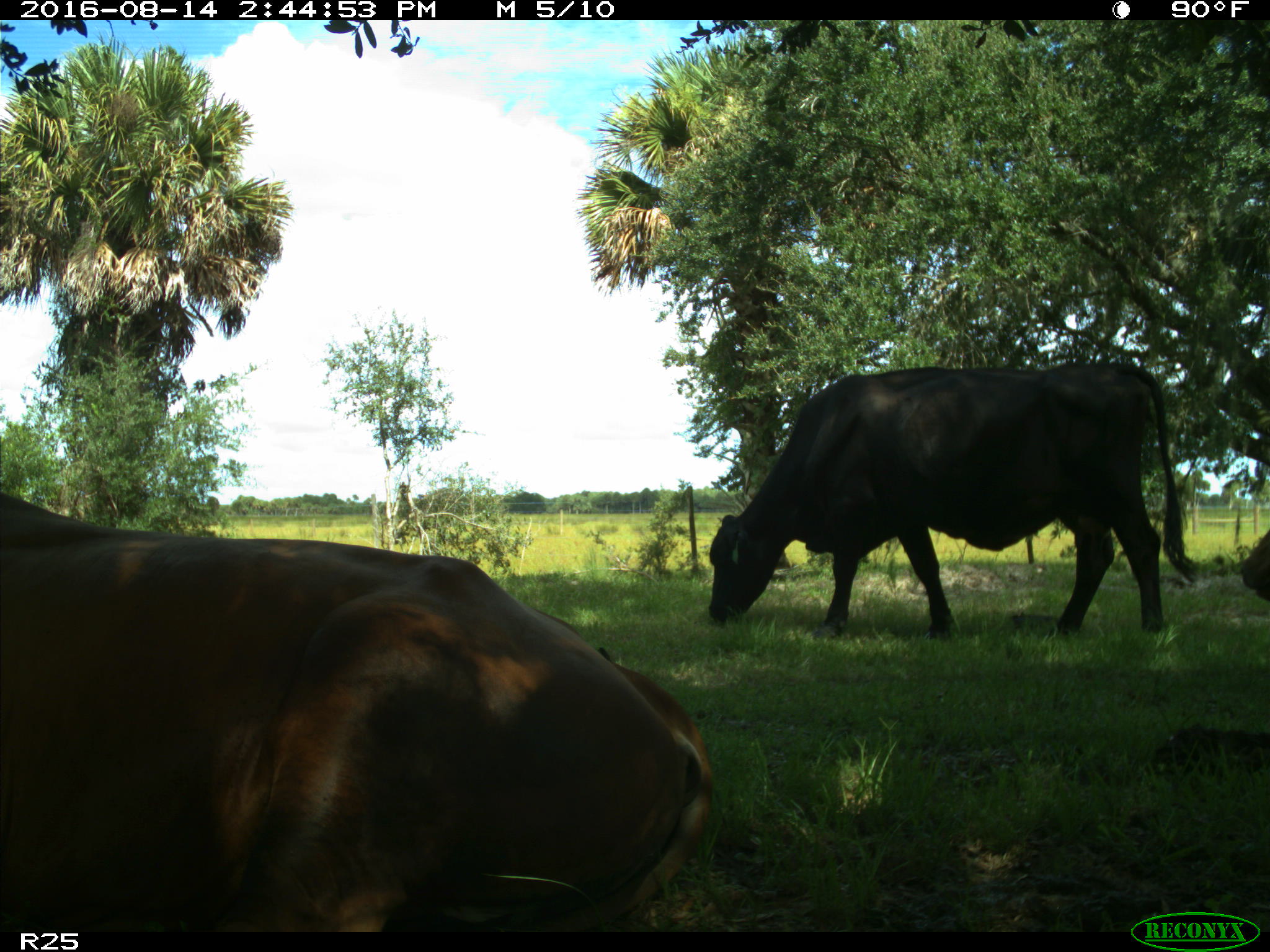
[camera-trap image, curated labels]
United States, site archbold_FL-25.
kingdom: Animalia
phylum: Chordata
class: Mammalia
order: Artiodactyla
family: Bovidae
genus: Bos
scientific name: Bos taurus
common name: domestic cow